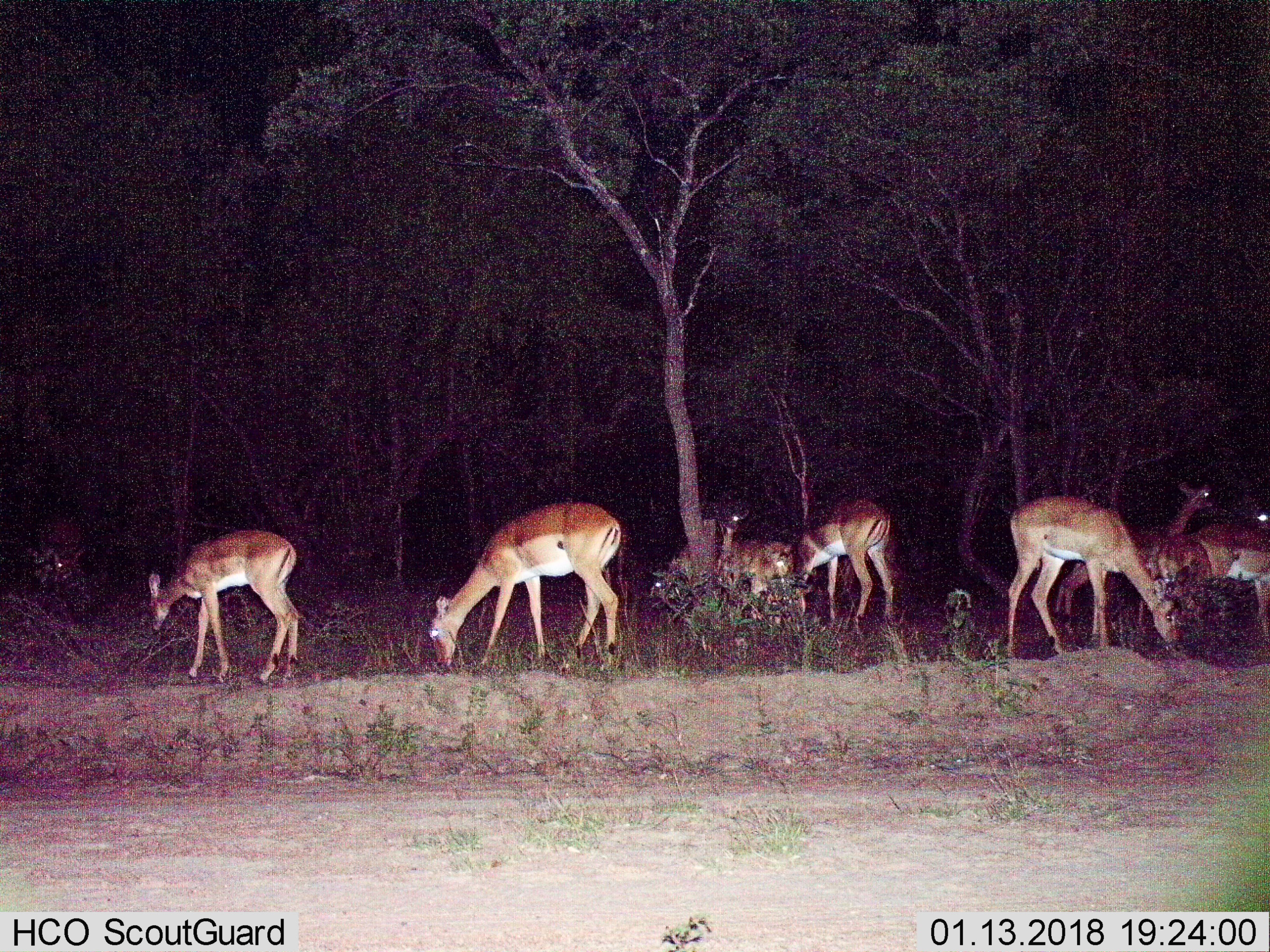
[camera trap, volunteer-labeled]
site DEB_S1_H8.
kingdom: Animalia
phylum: Chordata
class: Mammalia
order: Artiodactyla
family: Bovidae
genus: Aepyceros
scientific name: Aepyceros melampus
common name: impala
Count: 8.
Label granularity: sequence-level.